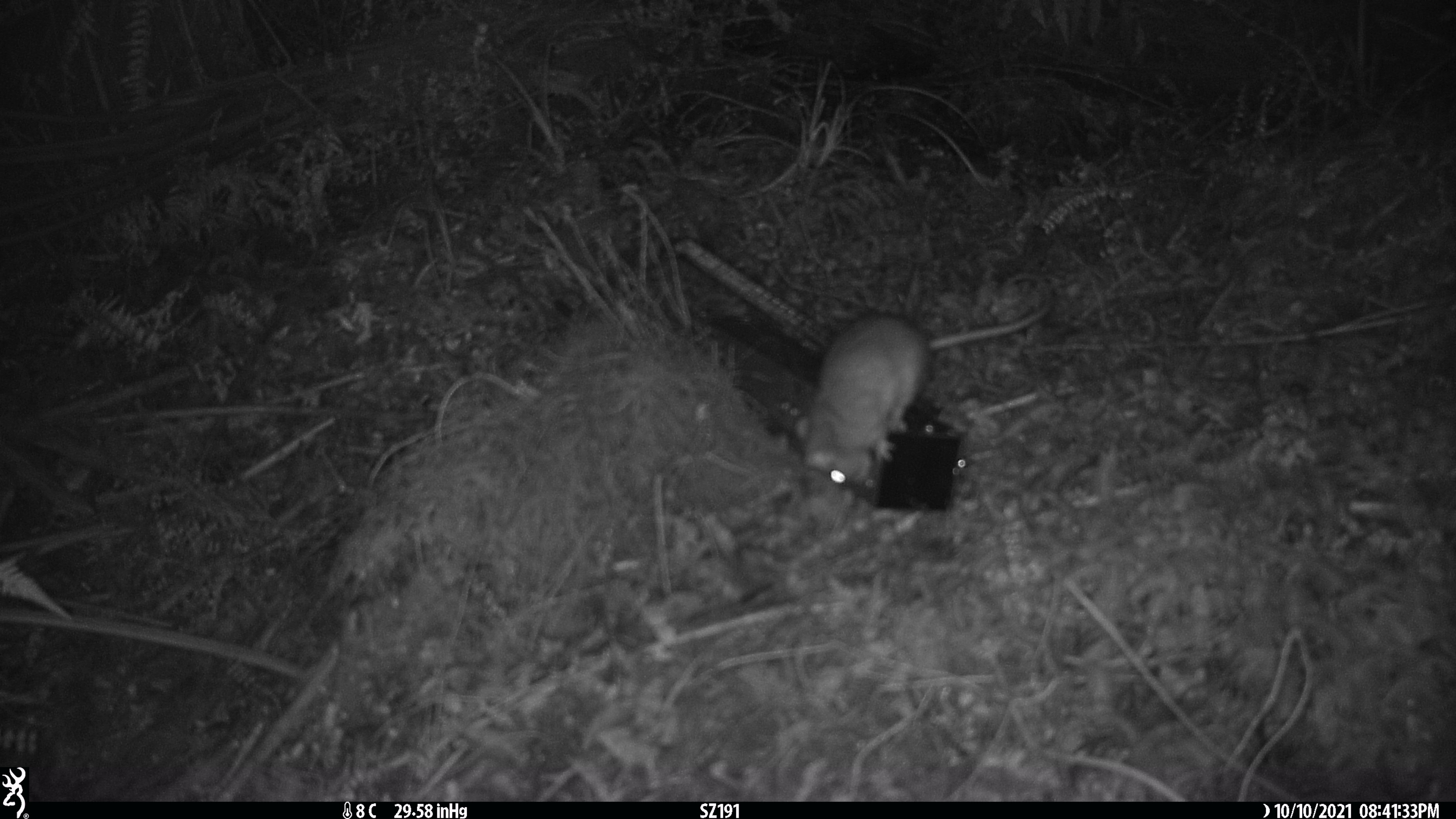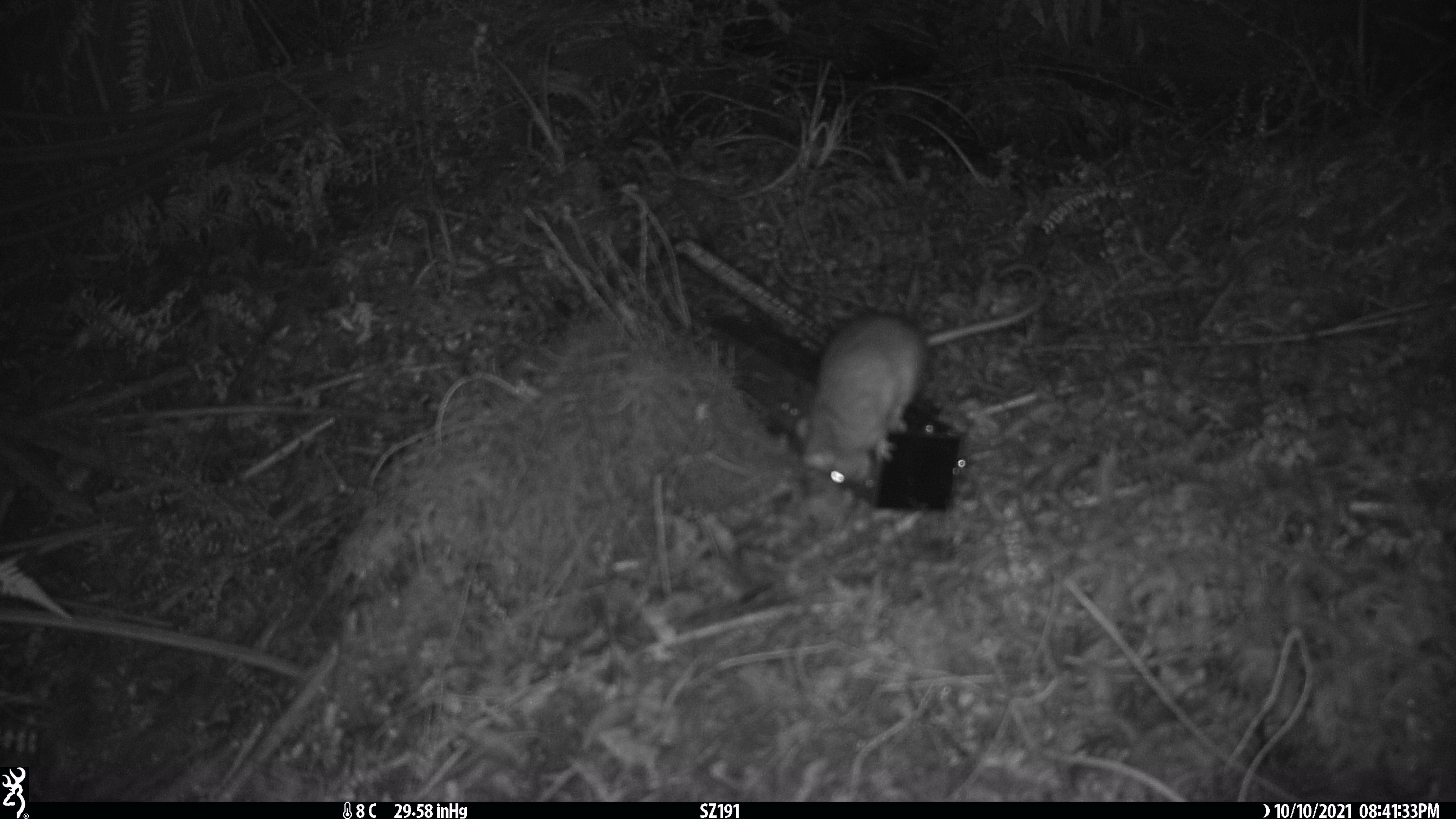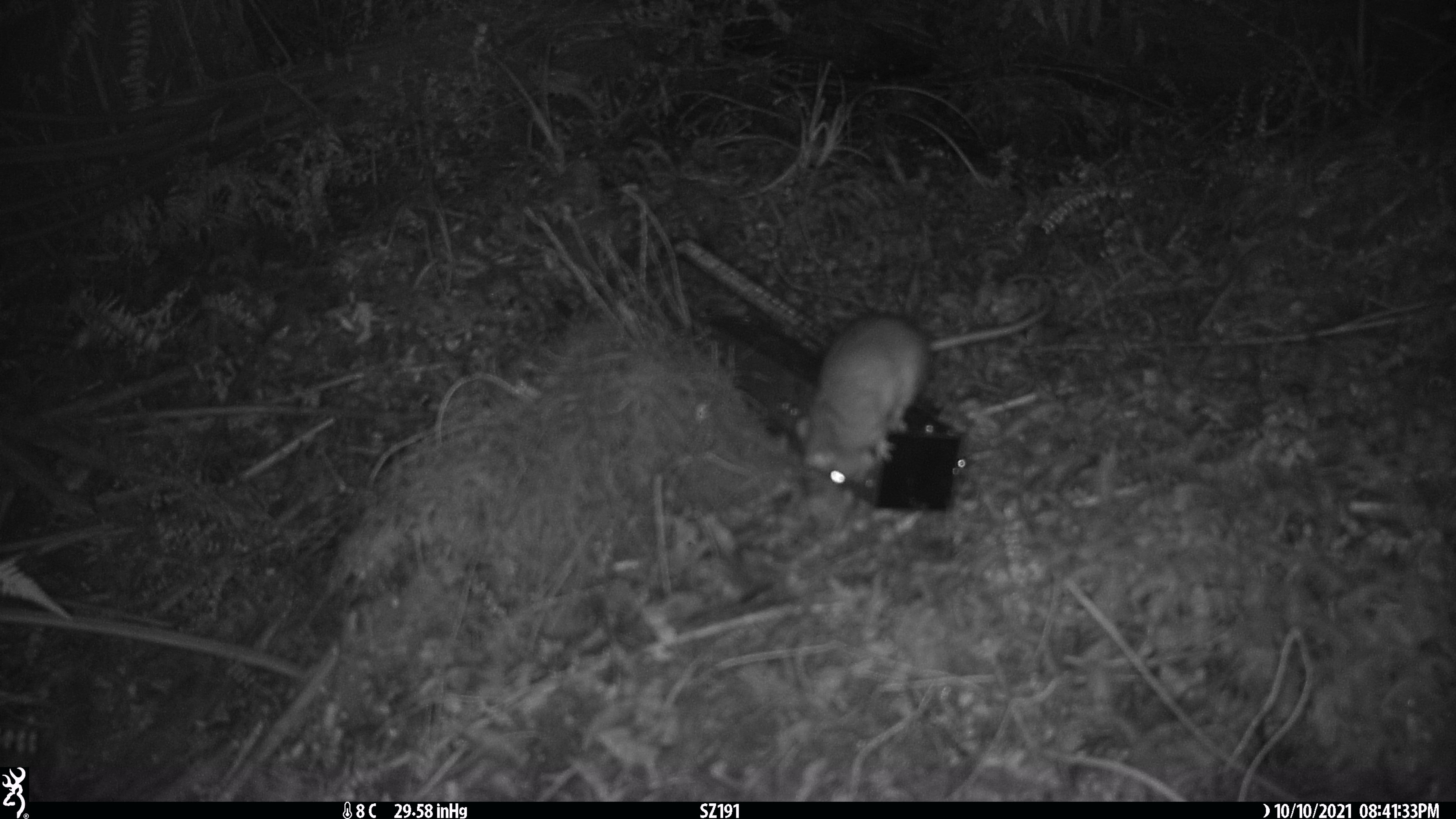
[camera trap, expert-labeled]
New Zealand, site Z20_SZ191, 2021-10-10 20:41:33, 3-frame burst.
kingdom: Animalia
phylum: Chordata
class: Mammalia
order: Rodentia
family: Muridae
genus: Rattus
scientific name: Rattus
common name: rat